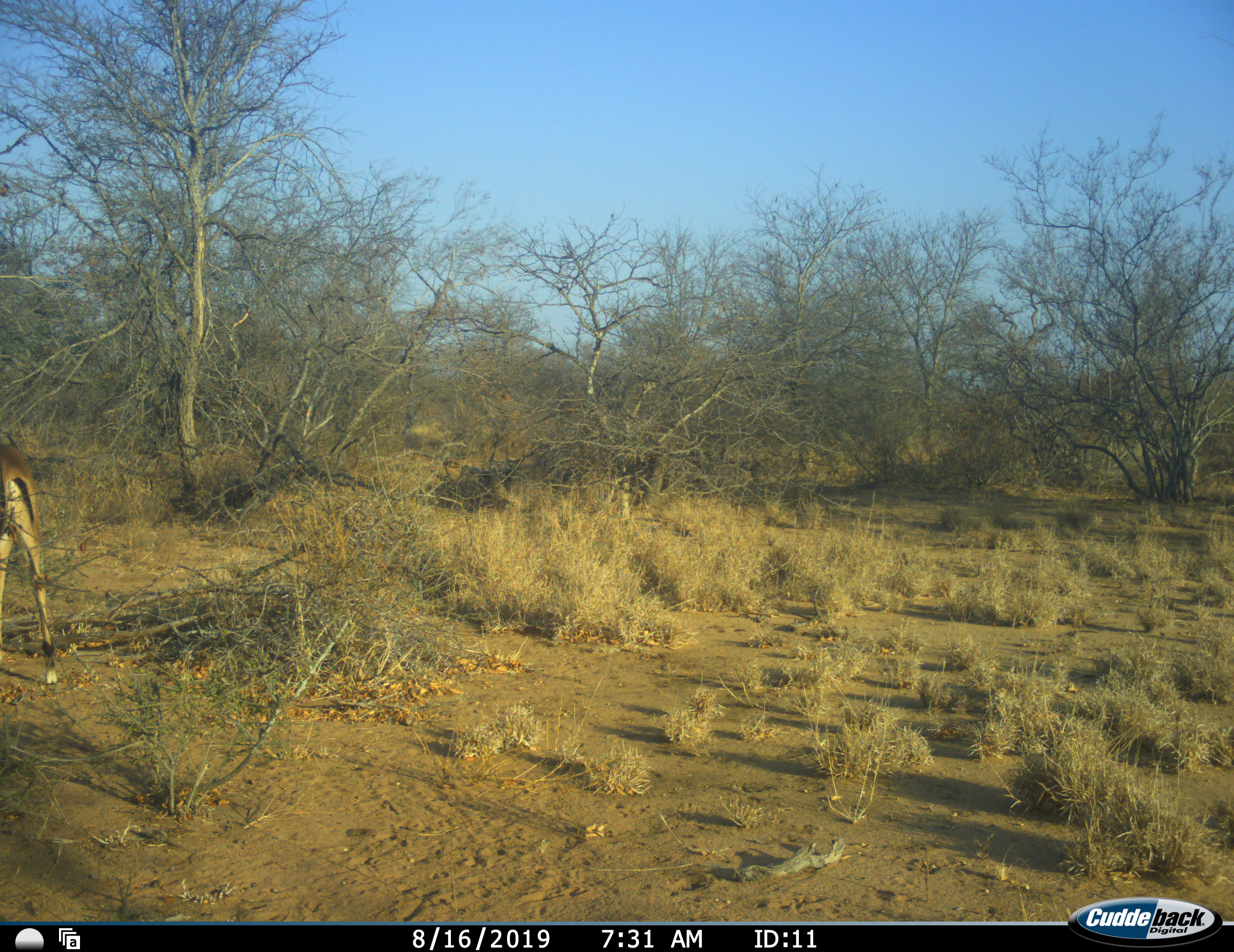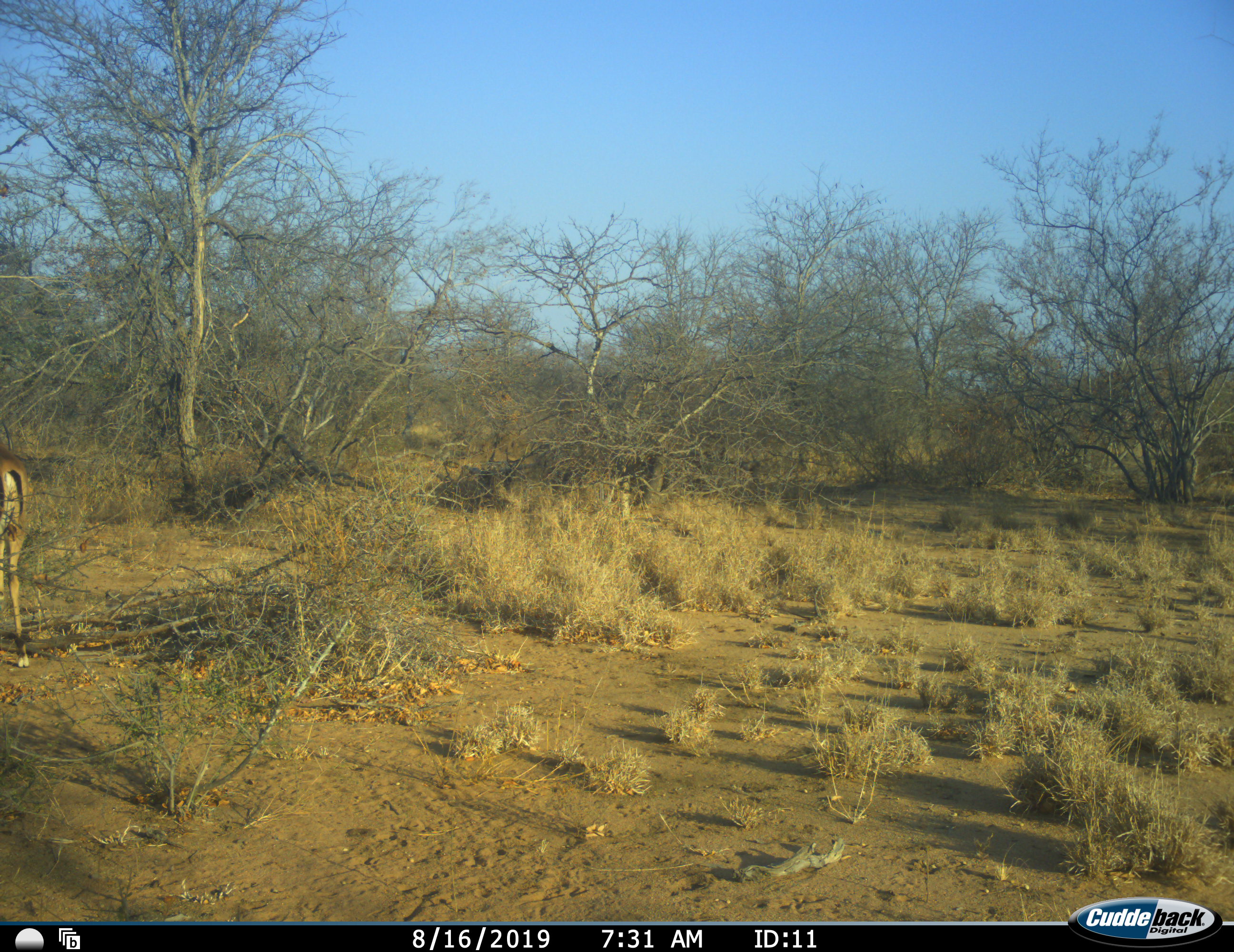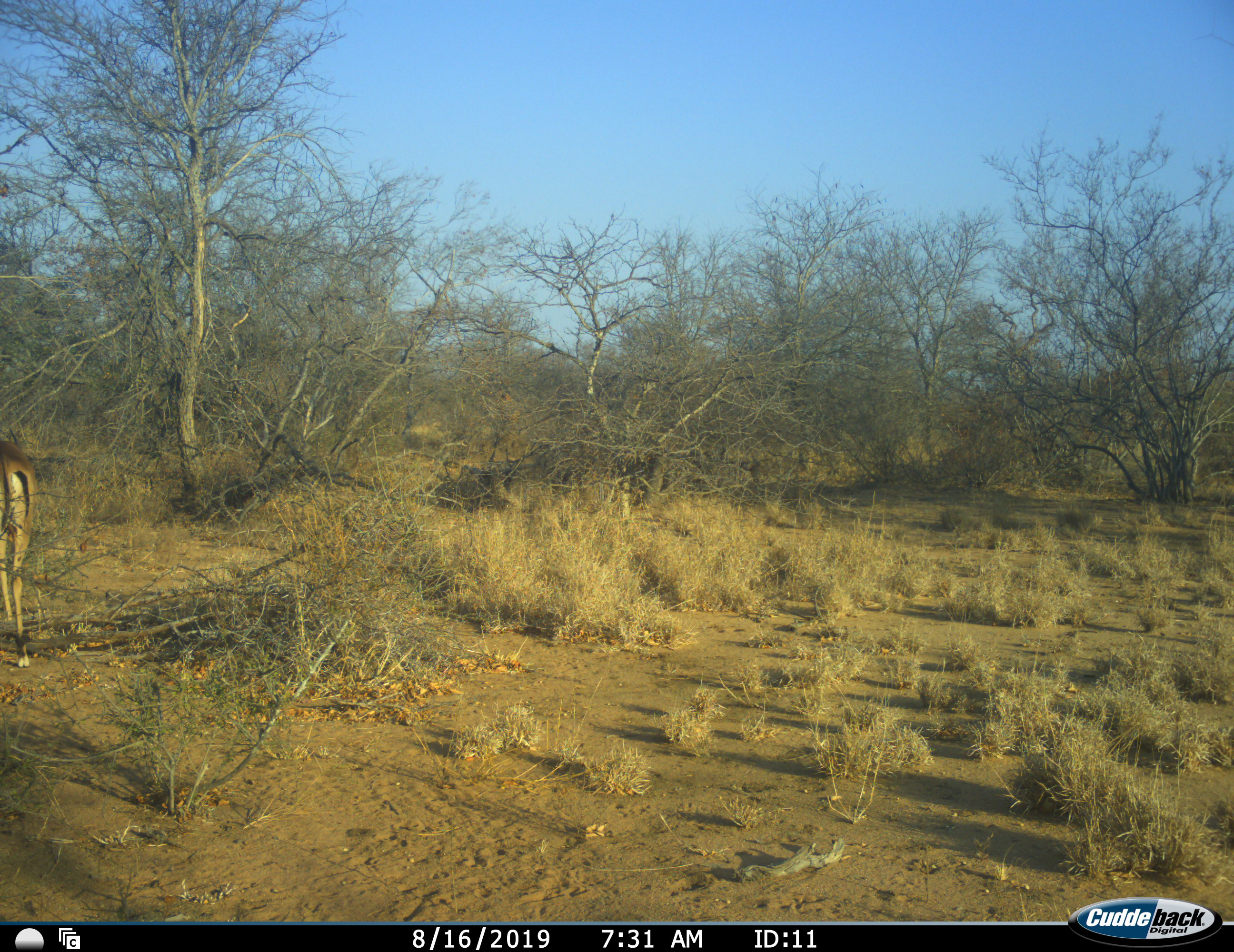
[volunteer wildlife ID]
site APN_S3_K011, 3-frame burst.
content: unidentified animal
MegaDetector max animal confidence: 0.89